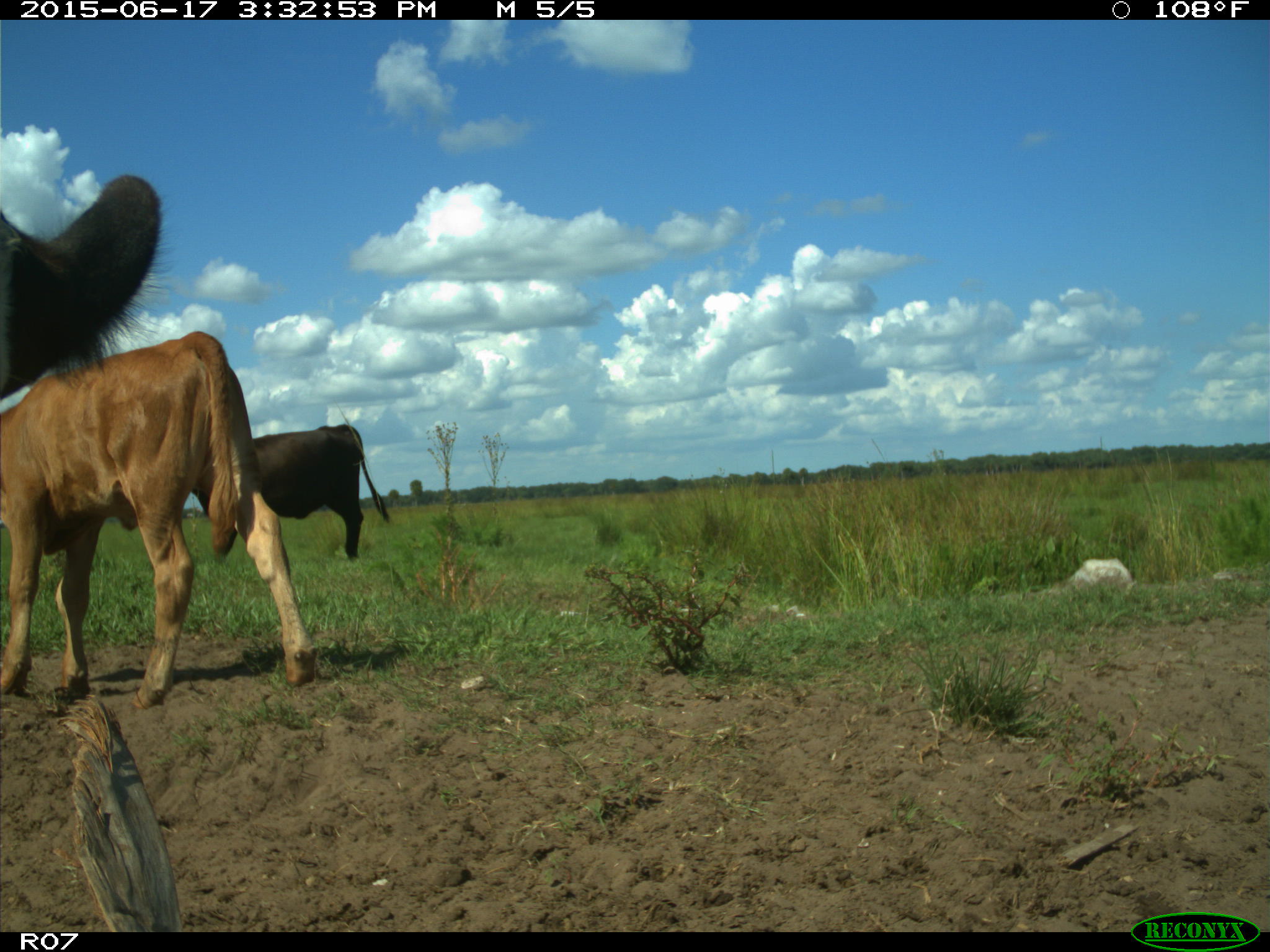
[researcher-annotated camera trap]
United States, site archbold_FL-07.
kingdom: Animalia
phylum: Chordata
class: Mammalia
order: Artiodactyla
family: Bovidae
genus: Bos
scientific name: Bos taurus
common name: domestic cow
Bos taurus (domestic cow).